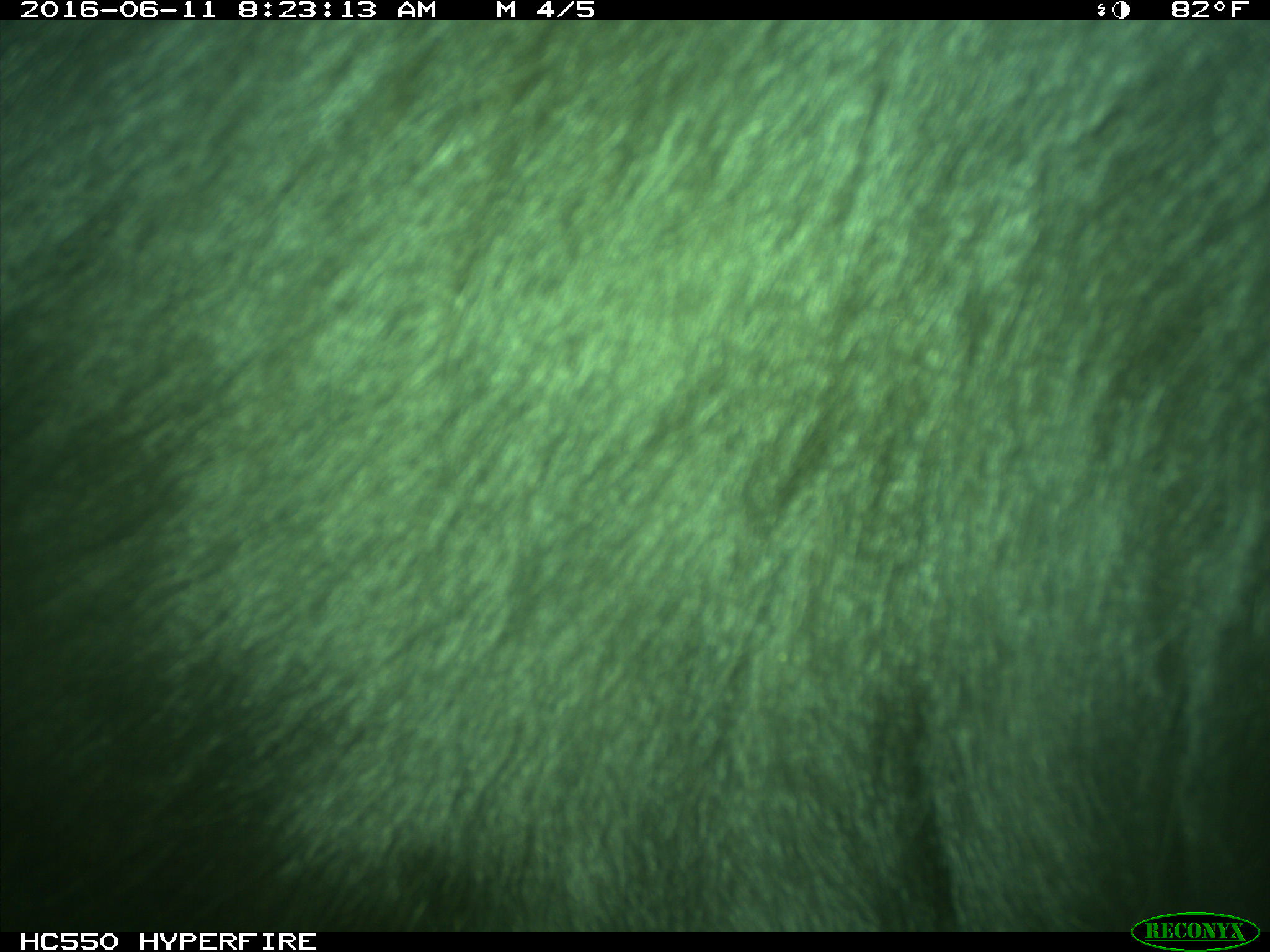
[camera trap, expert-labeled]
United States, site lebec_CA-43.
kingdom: Animalia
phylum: Chordata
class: Mammalia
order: Artiodactyla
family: Bovidae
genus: Bos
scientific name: Bos taurus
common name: domestic cow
Bos taurus (domestic cow).